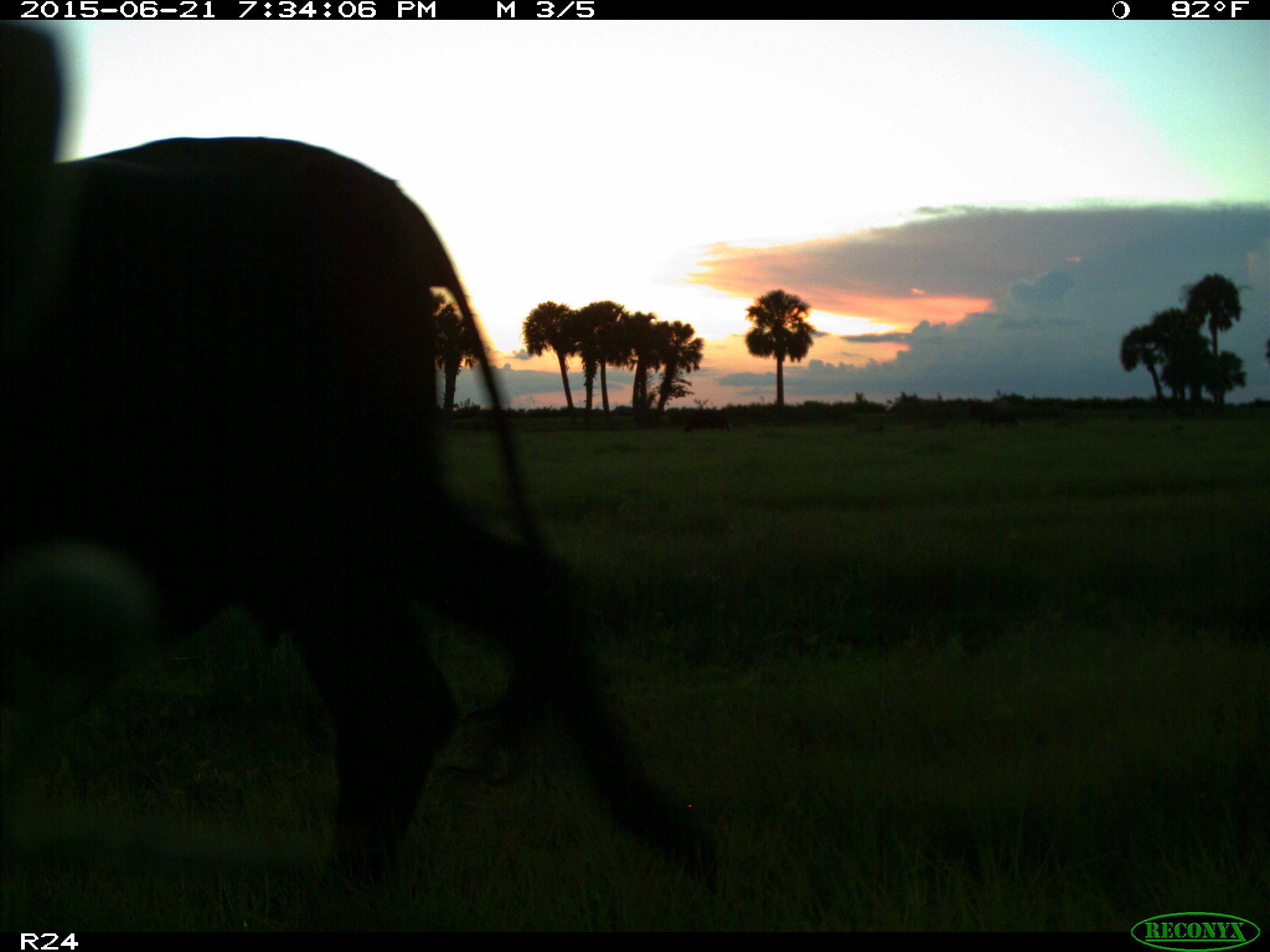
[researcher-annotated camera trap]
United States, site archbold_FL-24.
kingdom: Animalia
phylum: Chordata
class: Mammalia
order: Artiodactyla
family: Bovidae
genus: Bos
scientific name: Bos taurus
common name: domestic cow